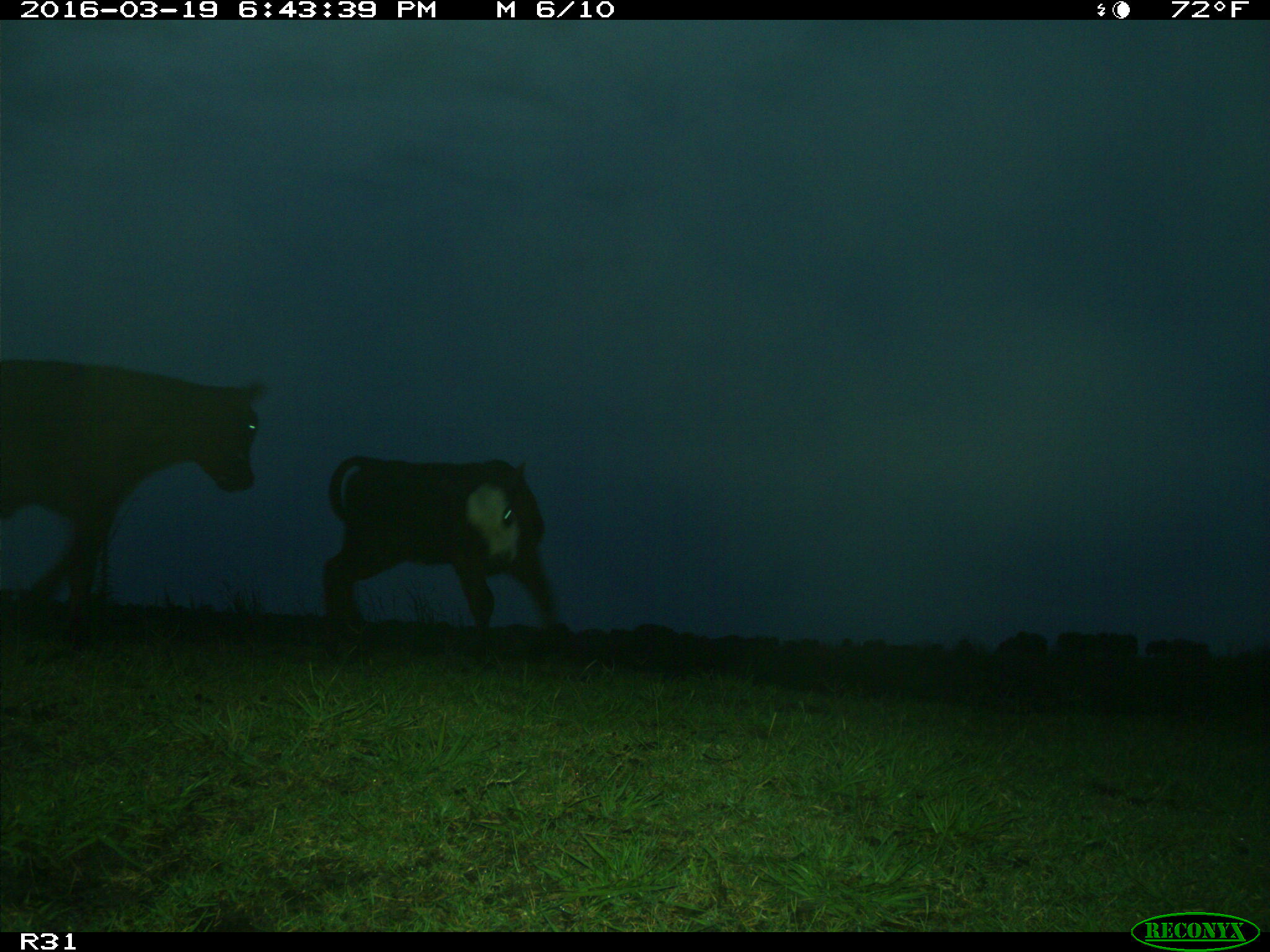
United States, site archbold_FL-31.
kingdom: Animalia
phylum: Chordata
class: Mammalia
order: Artiodactyla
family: Bovidae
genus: Bos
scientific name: Bos taurus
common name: domestic cow